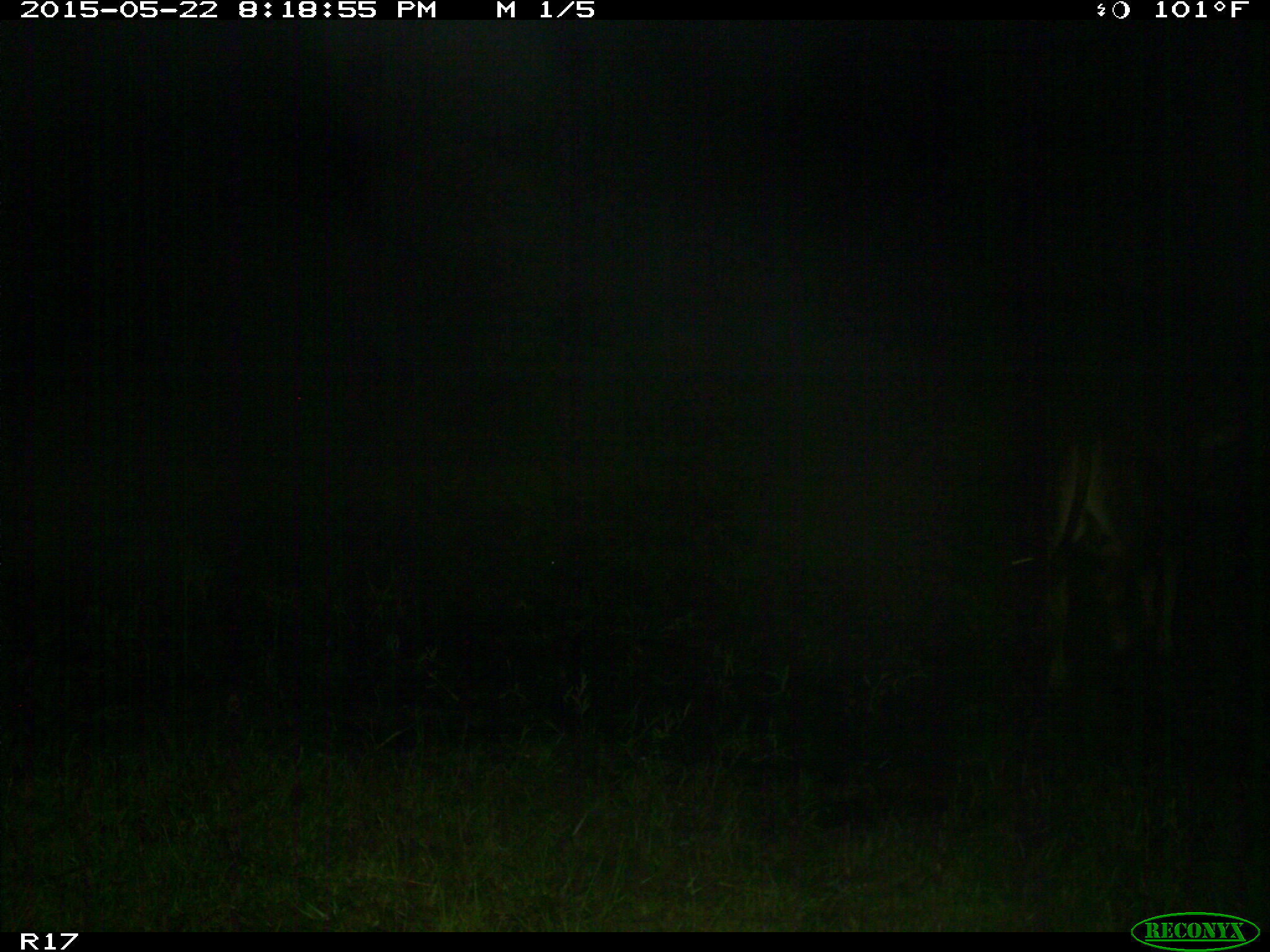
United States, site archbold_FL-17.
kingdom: Animalia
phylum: Chordata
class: Mammalia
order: Artiodactyla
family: Bovidae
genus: Bos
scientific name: Bos taurus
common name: domestic cow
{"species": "Bos taurus (domestic cow)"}